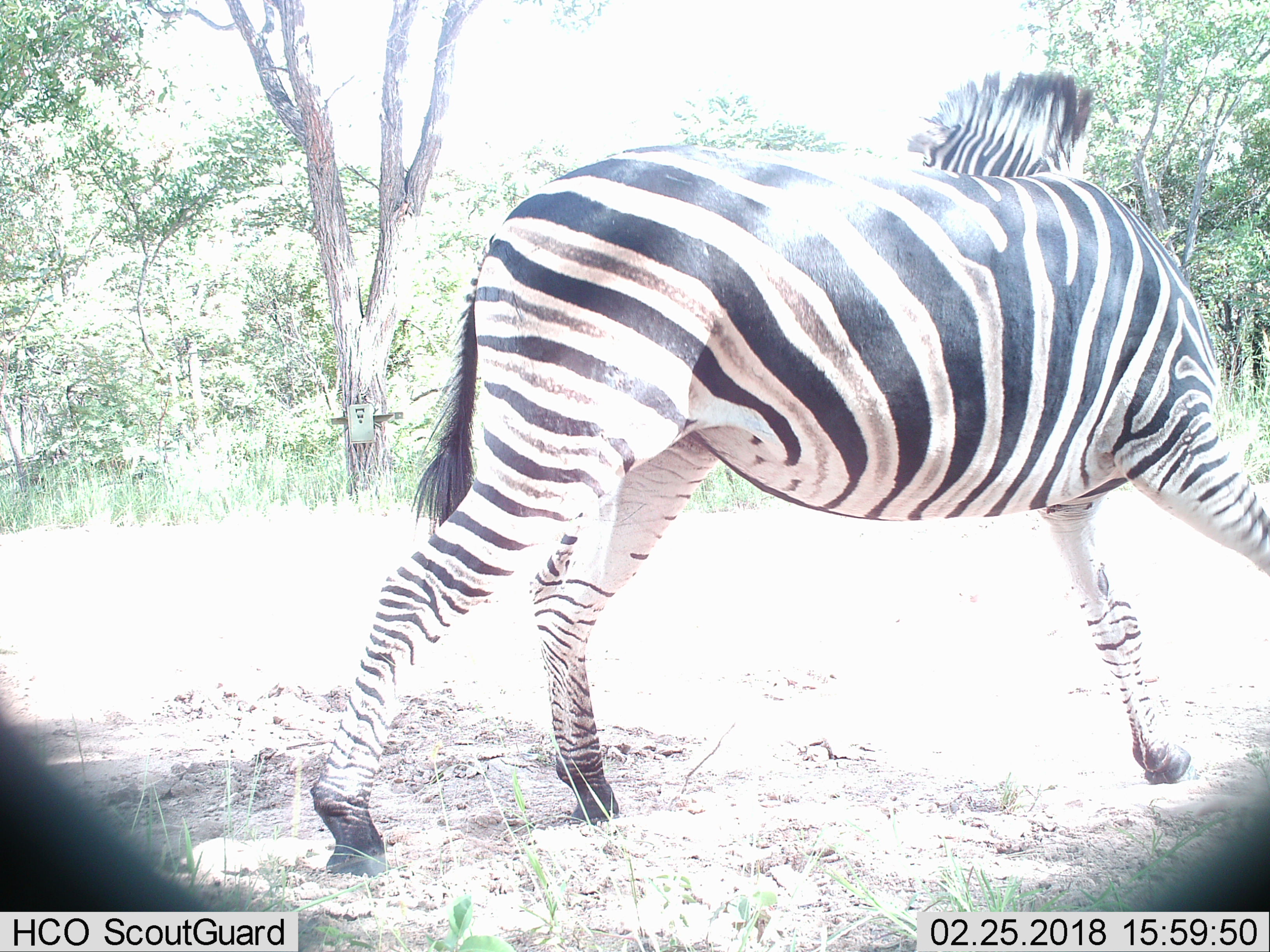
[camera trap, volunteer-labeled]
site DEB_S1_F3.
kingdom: Animalia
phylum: Chordata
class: Mammalia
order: Perissodactyla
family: Equidae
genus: Equus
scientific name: Equus quagga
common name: plains zebra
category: zebraplains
Zebraplains (plains zebra) (Equus quagga), count 1. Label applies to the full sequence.